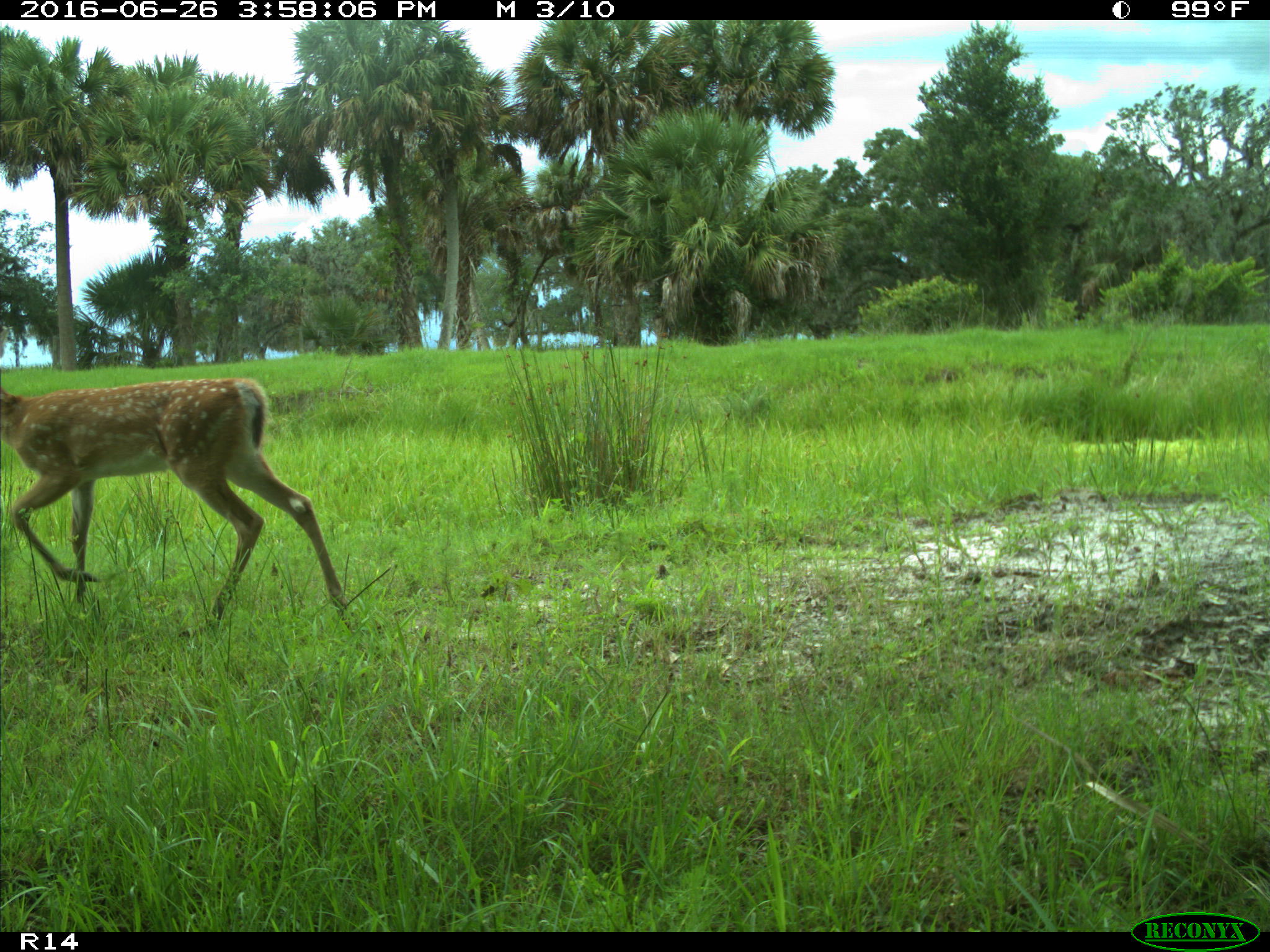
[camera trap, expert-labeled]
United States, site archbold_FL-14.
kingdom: Animalia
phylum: Chordata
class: Mammalia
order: Artiodactyla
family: Cervidae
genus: Odocoileus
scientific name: Odocoileus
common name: deer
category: unidentified deer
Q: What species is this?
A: Unidentified deer (deer) (Odocoileus).